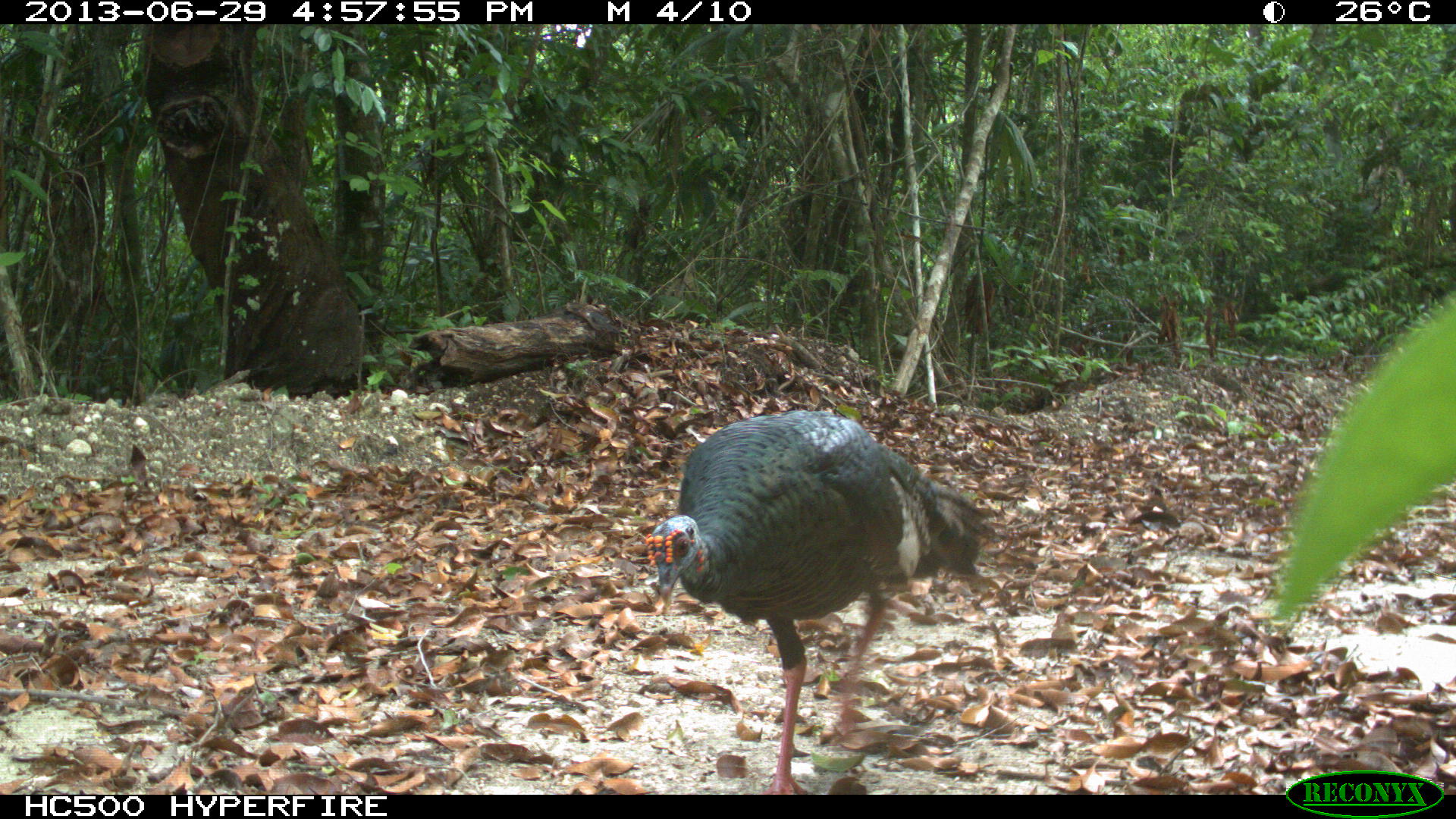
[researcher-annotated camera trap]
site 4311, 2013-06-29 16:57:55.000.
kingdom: Animalia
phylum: Chordata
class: Aves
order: Galliformes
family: Phasianidae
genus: Meleagris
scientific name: Meleagris ocellata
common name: ocellated turkey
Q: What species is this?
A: Meleagris ocellata (ocellated turkey).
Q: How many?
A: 2.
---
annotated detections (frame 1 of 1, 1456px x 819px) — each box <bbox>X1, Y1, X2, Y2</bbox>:
meleagris ocellata: <bbox>643, 408, 993, 794</bbox>